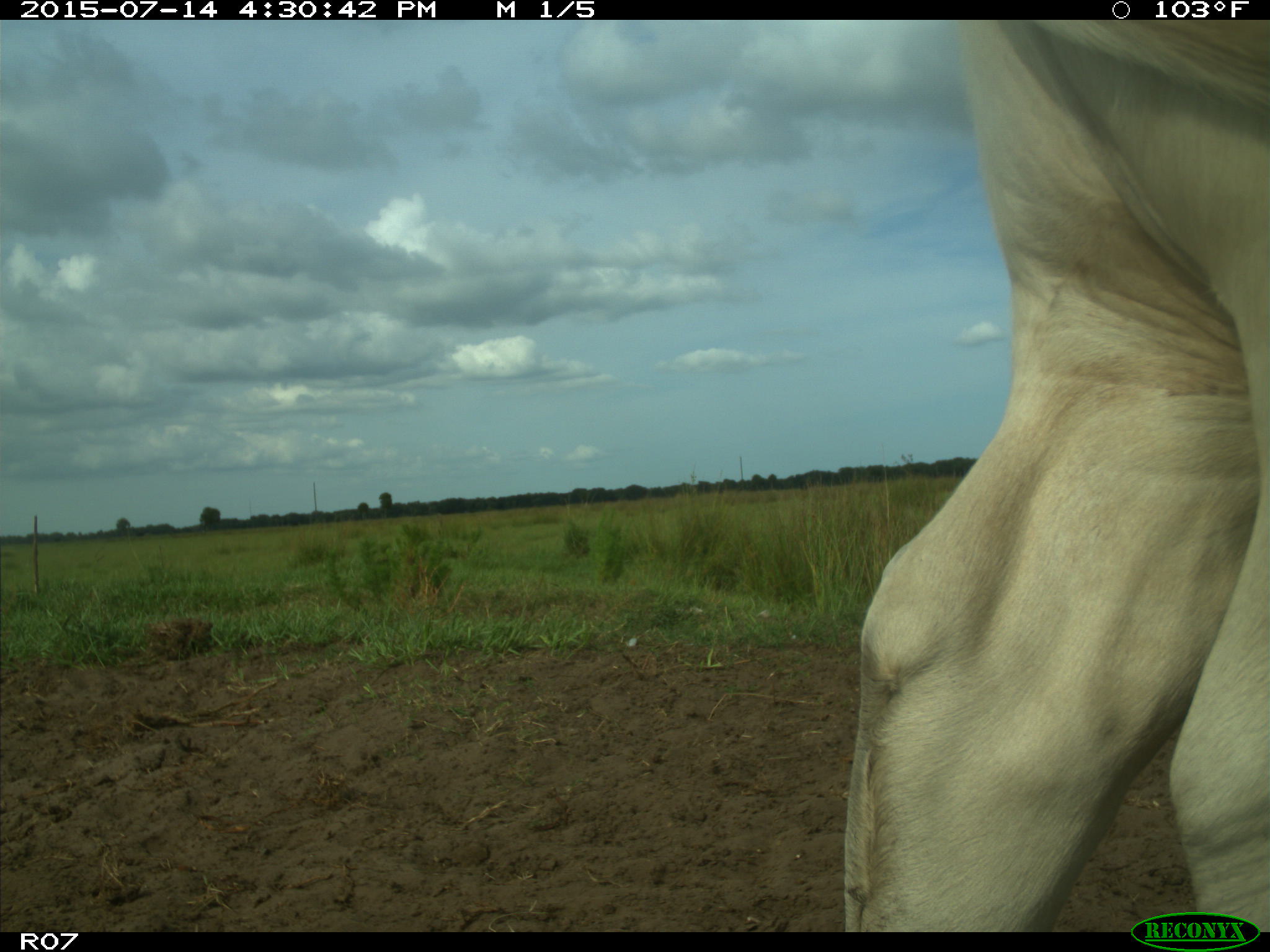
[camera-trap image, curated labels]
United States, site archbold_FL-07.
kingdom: Animalia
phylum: Chordata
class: Mammalia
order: Artiodactyla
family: Bovidae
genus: Bos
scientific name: Bos taurus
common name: domestic cow